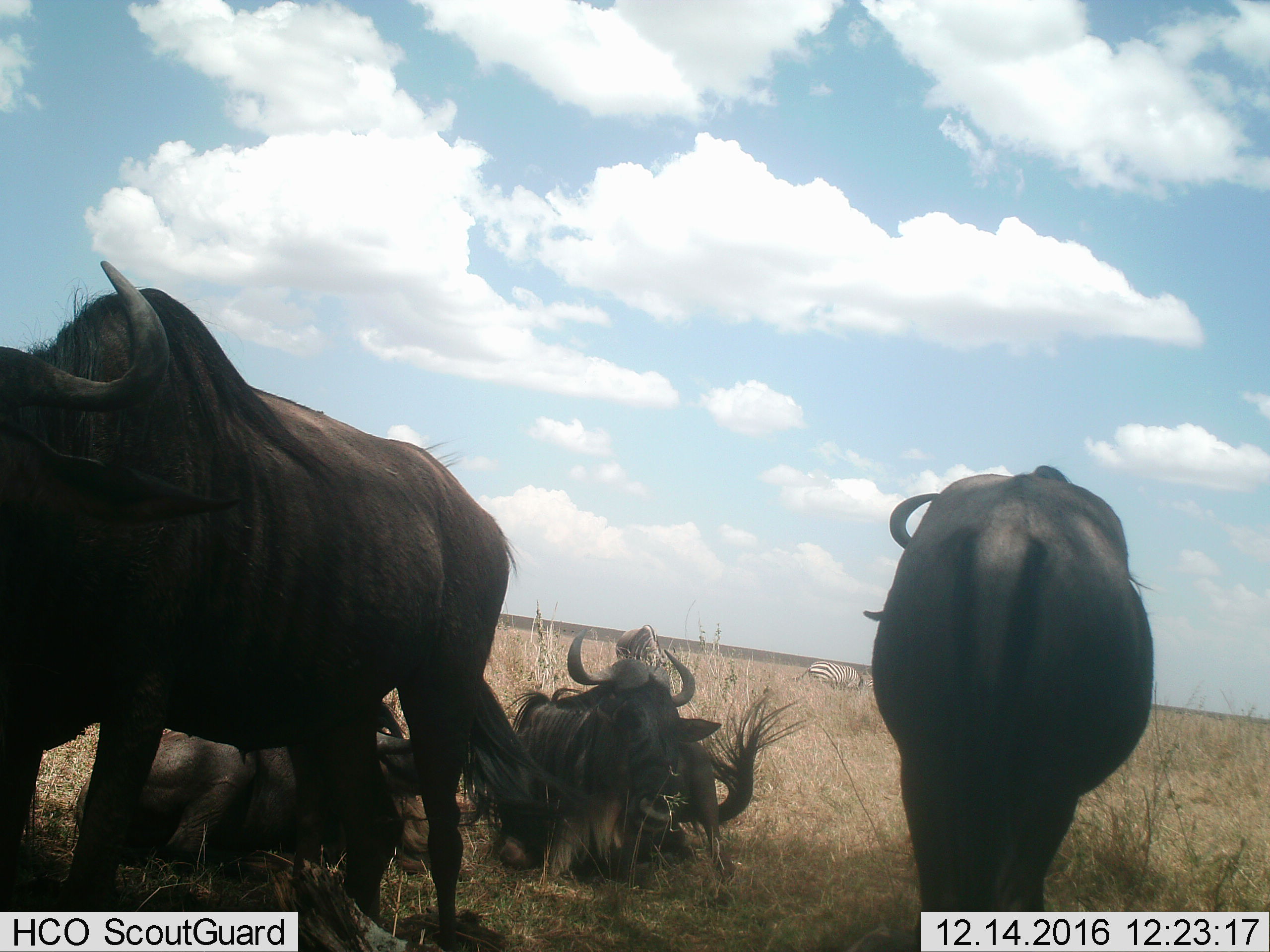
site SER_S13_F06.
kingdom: Animalia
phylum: Chordata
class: Mammalia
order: Artiodactyla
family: Bovidae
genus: Connochaetes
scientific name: Connochaetes taurinus taurinus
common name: blue wildebeest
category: wildebeestblue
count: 5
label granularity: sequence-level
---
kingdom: Animalia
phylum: Chordata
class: Mammalia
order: Perissodactyla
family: Equidae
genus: Equus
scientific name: Equus quagga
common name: plains zebra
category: zebraplains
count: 2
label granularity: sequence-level